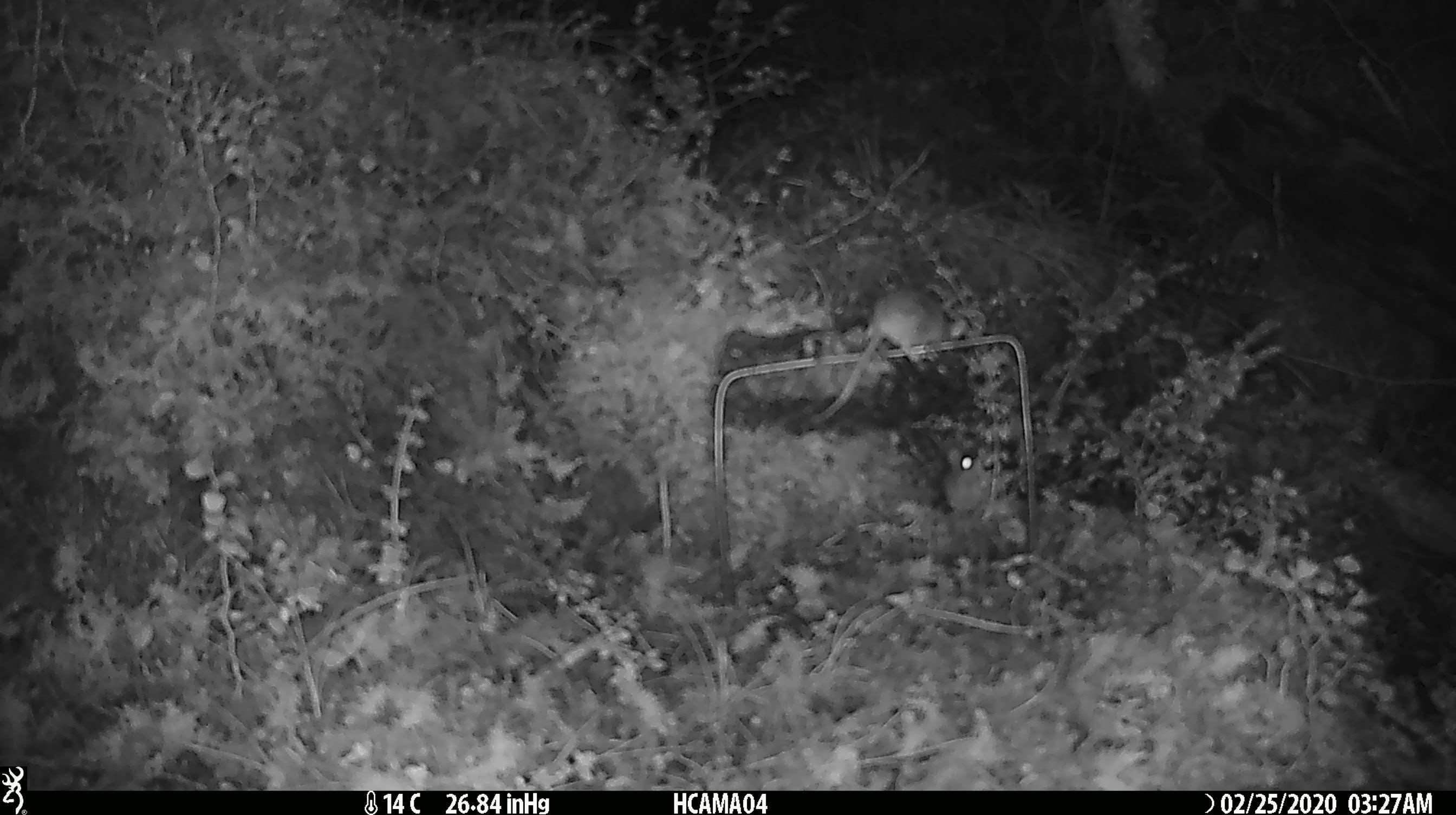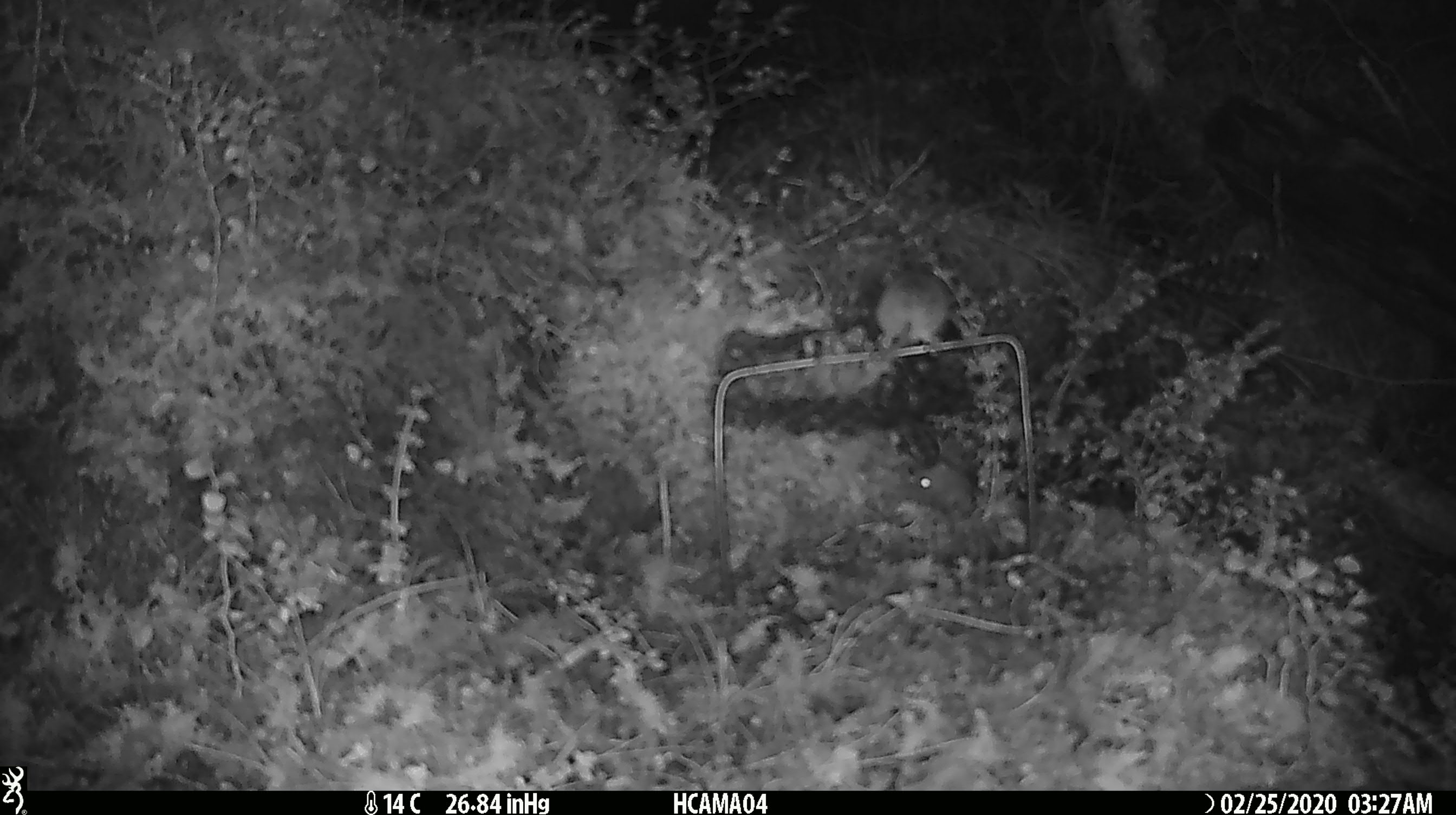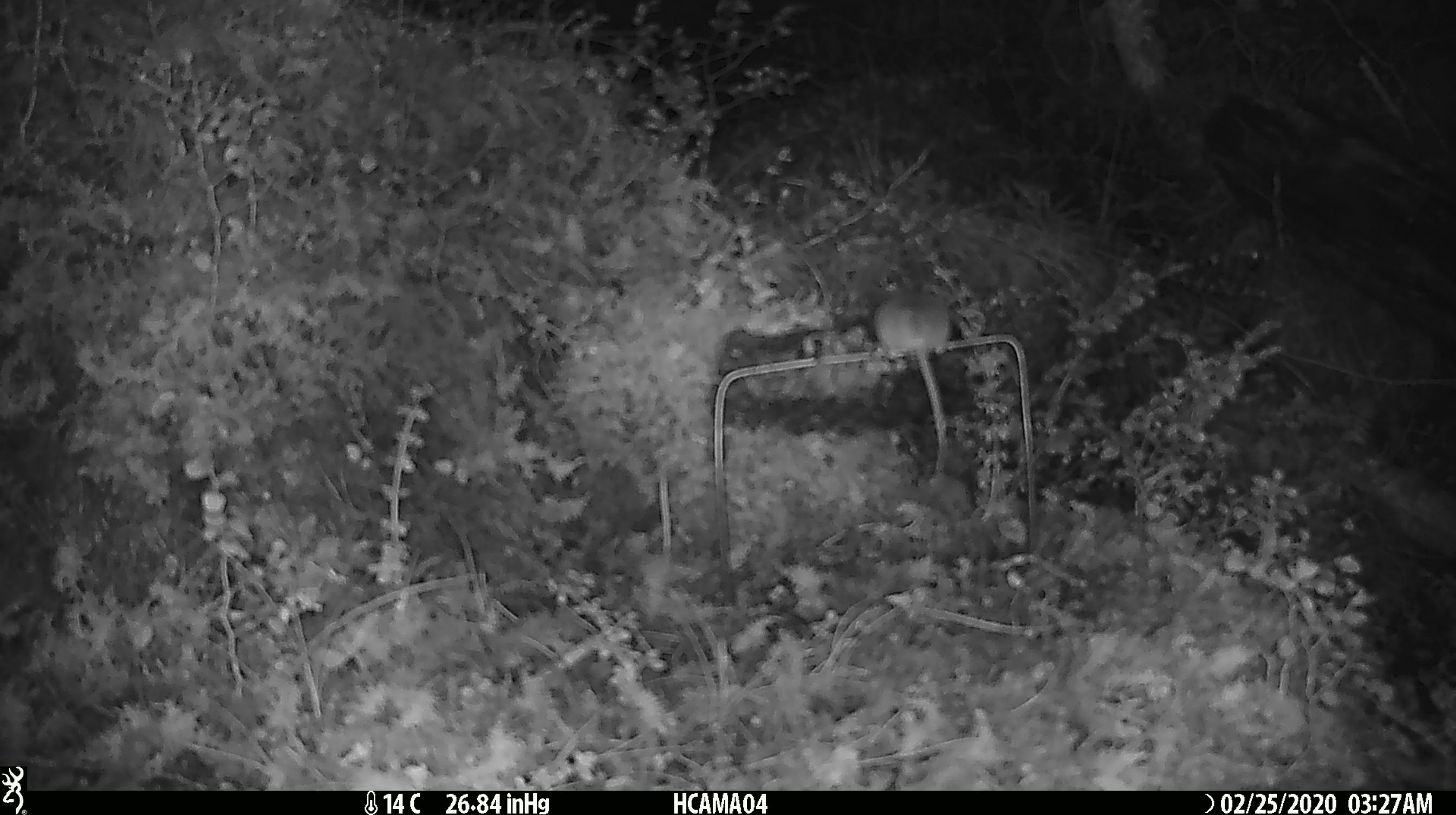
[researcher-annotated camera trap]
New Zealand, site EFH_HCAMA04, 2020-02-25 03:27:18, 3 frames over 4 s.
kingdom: Animalia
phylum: Chordata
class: Mammalia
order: Rodentia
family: Muridae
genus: Mus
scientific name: Mus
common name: mouse